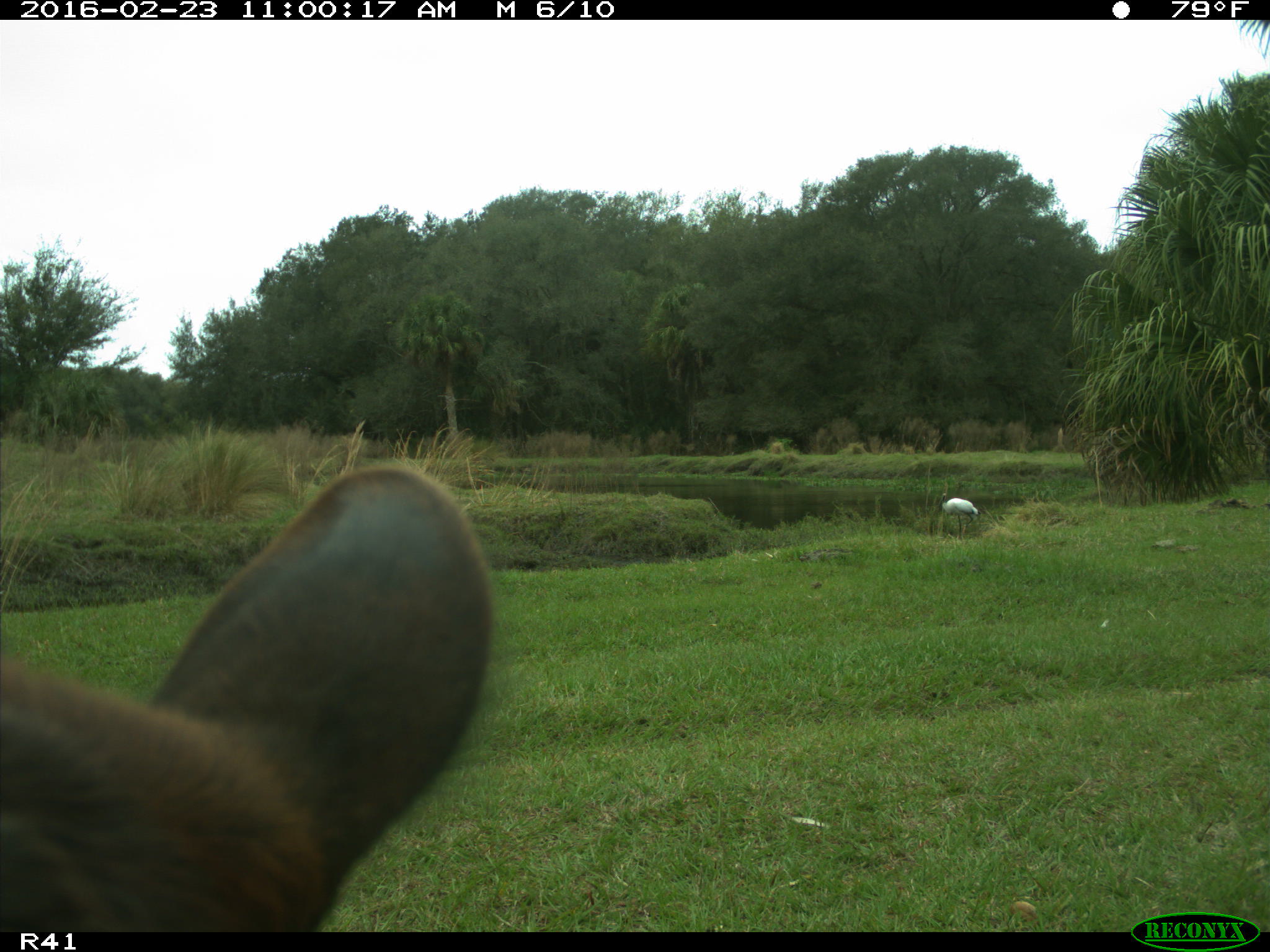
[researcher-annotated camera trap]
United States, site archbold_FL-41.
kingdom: Animalia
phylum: Chordata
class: Mammalia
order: Artiodactyla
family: Bovidae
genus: Bos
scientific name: Bos taurus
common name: domestic cow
Bos taurus (domestic cow).